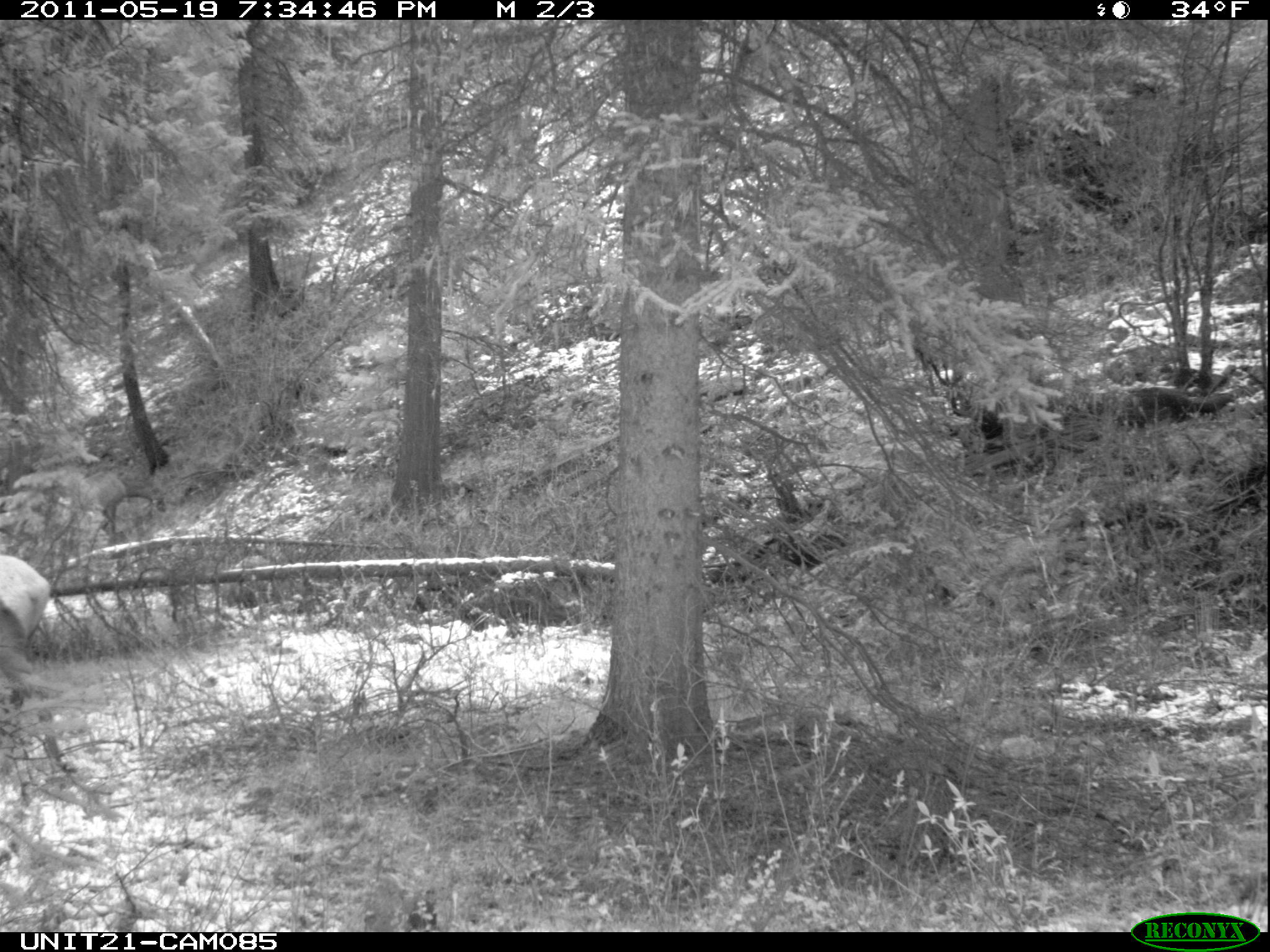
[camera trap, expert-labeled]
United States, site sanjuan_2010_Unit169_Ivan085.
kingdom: Animalia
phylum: Chordata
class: Mammalia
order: Artiodactyla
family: Cervidae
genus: Cervus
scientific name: Cervus elaphus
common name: red deer